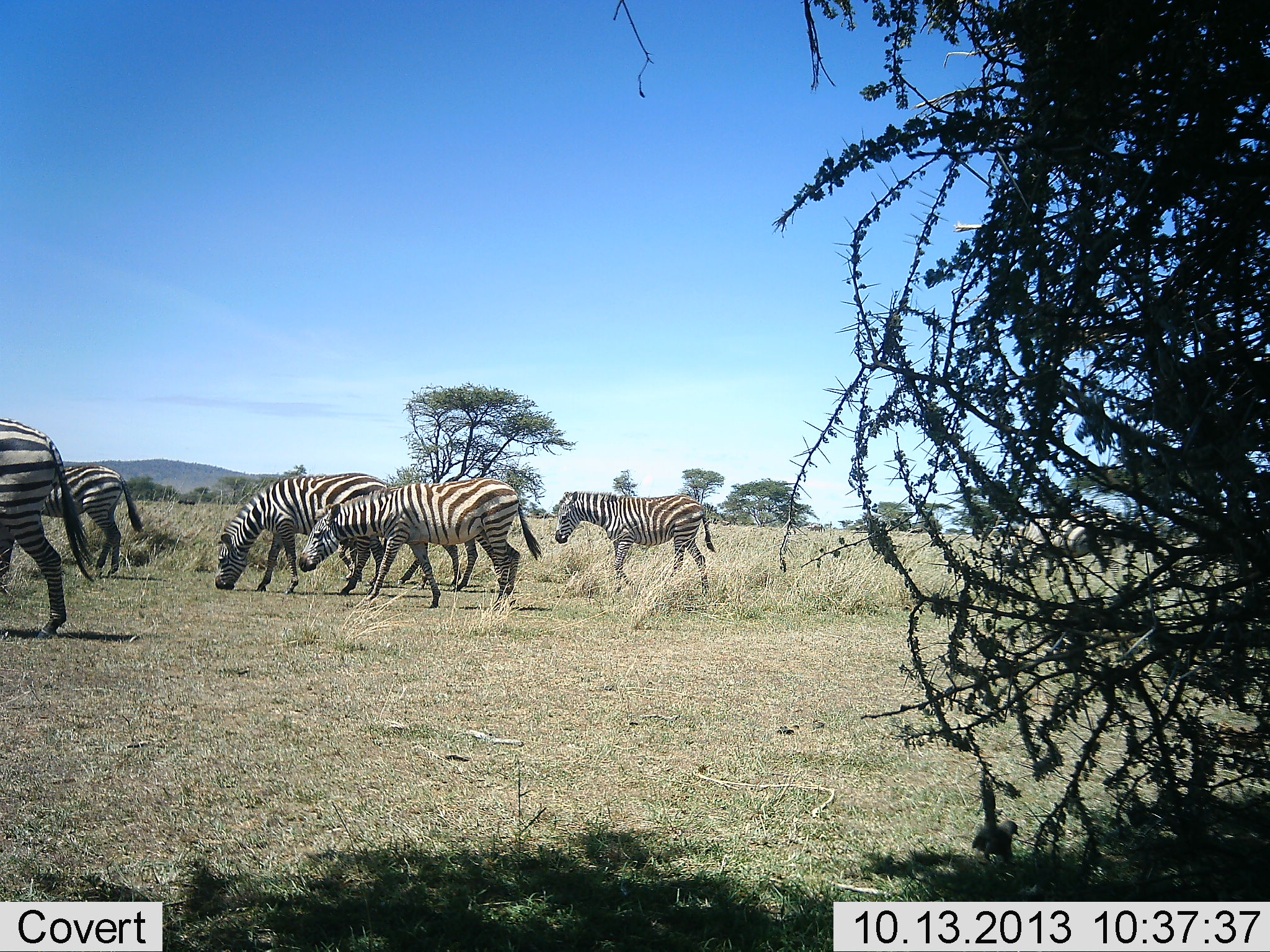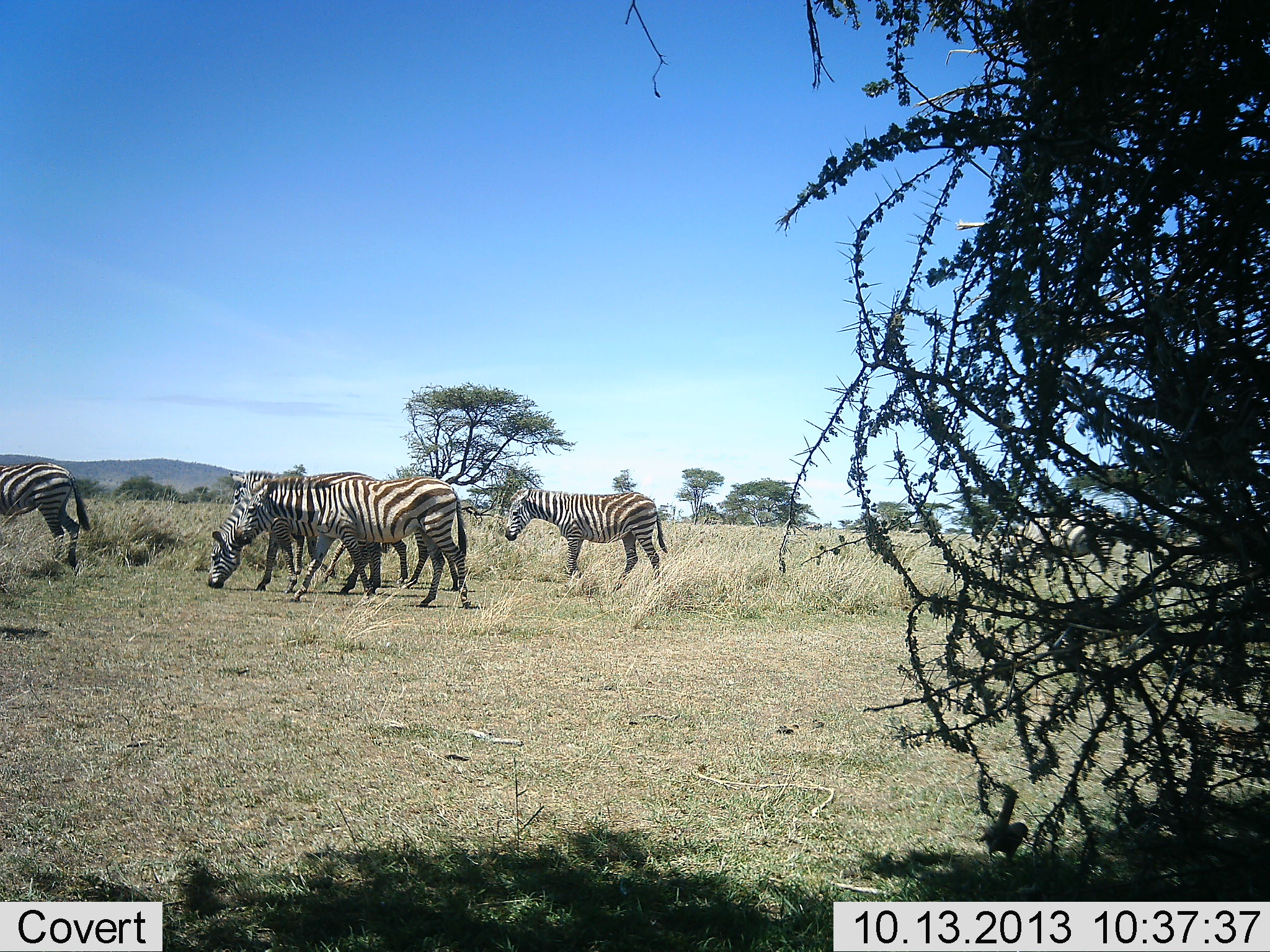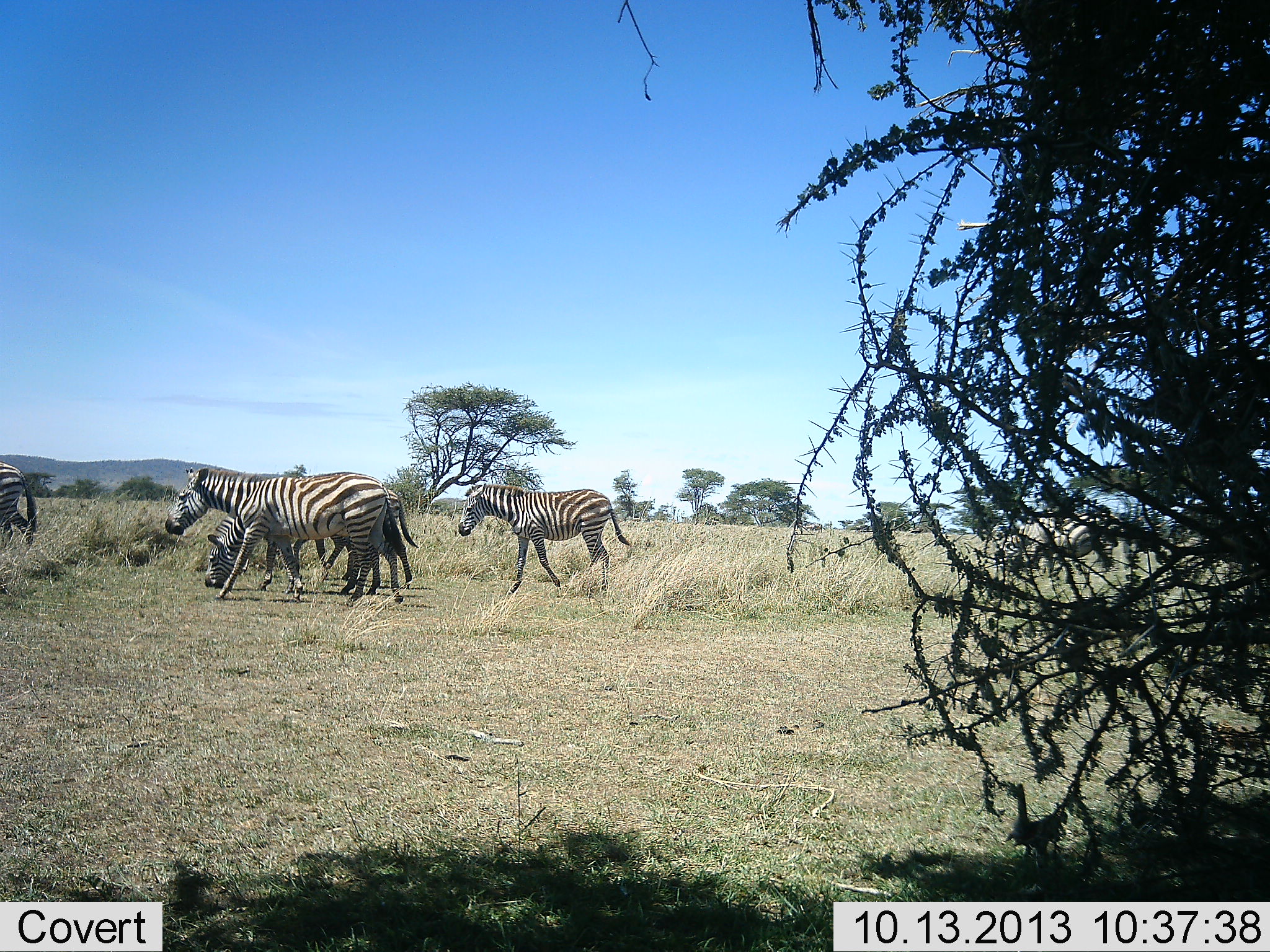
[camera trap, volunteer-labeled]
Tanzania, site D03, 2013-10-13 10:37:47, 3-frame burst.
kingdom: Animalia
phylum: Chordata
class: Mammalia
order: Perissodactyla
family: Equidae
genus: Equus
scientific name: Equus quagga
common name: plains zebra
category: zebra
Zebra (plains zebra) (Equus quagga), count 6. Behavior (volunteer vote fractions): standing 30%, resting 0%, moving 90%, interacting 10%. Young present (vote fraction): 10%. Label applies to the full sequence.